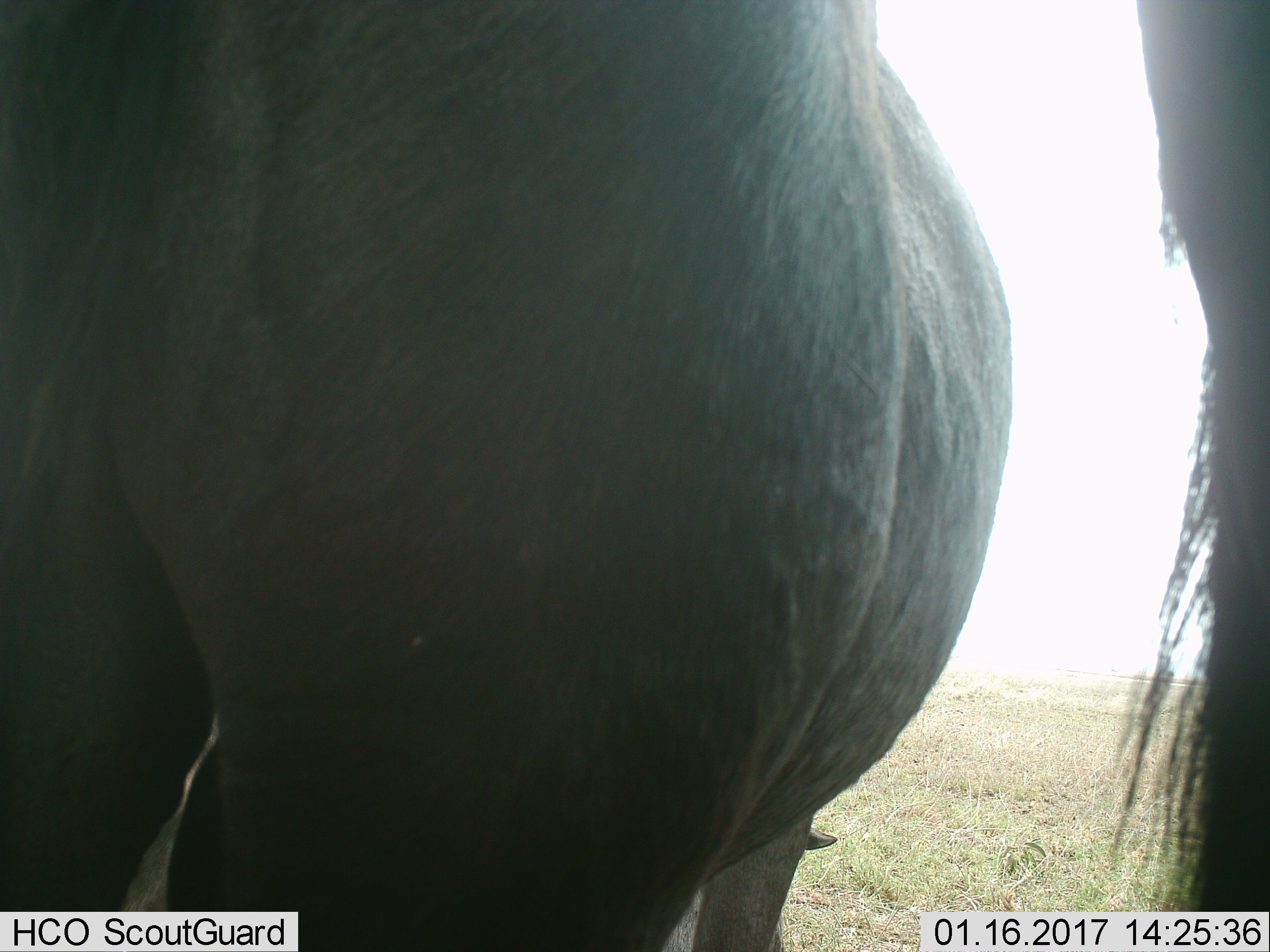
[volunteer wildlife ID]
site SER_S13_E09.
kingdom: Animalia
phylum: Chordata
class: Mammalia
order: Artiodactyla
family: Bovidae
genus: Connochaetes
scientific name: Connochaetes taurinus taurinus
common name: blue wildebeest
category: wildebeestblue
Wildebeestblue (blue wildebeest) (Connochaetes taurinus taurinus), count 2. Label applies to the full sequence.